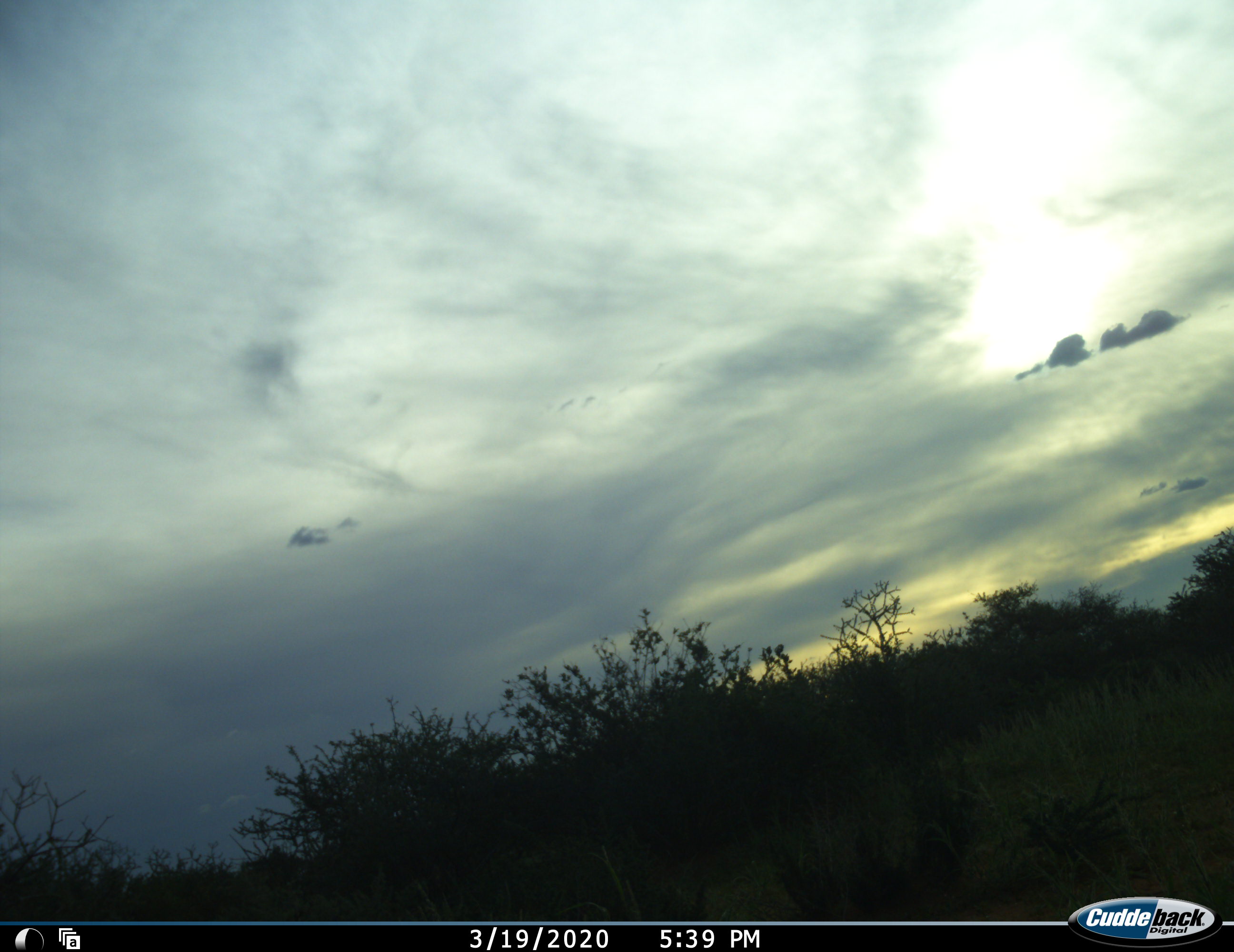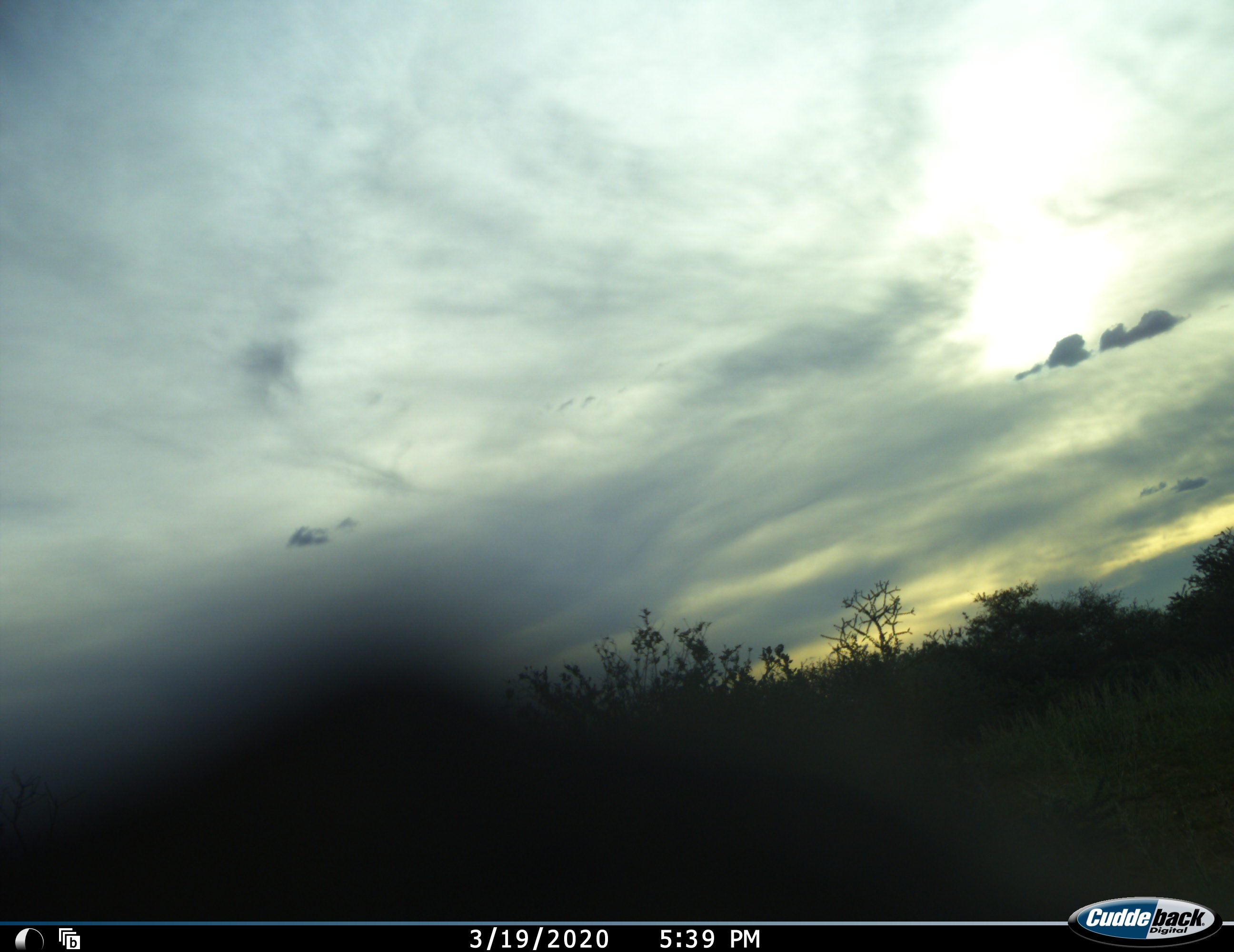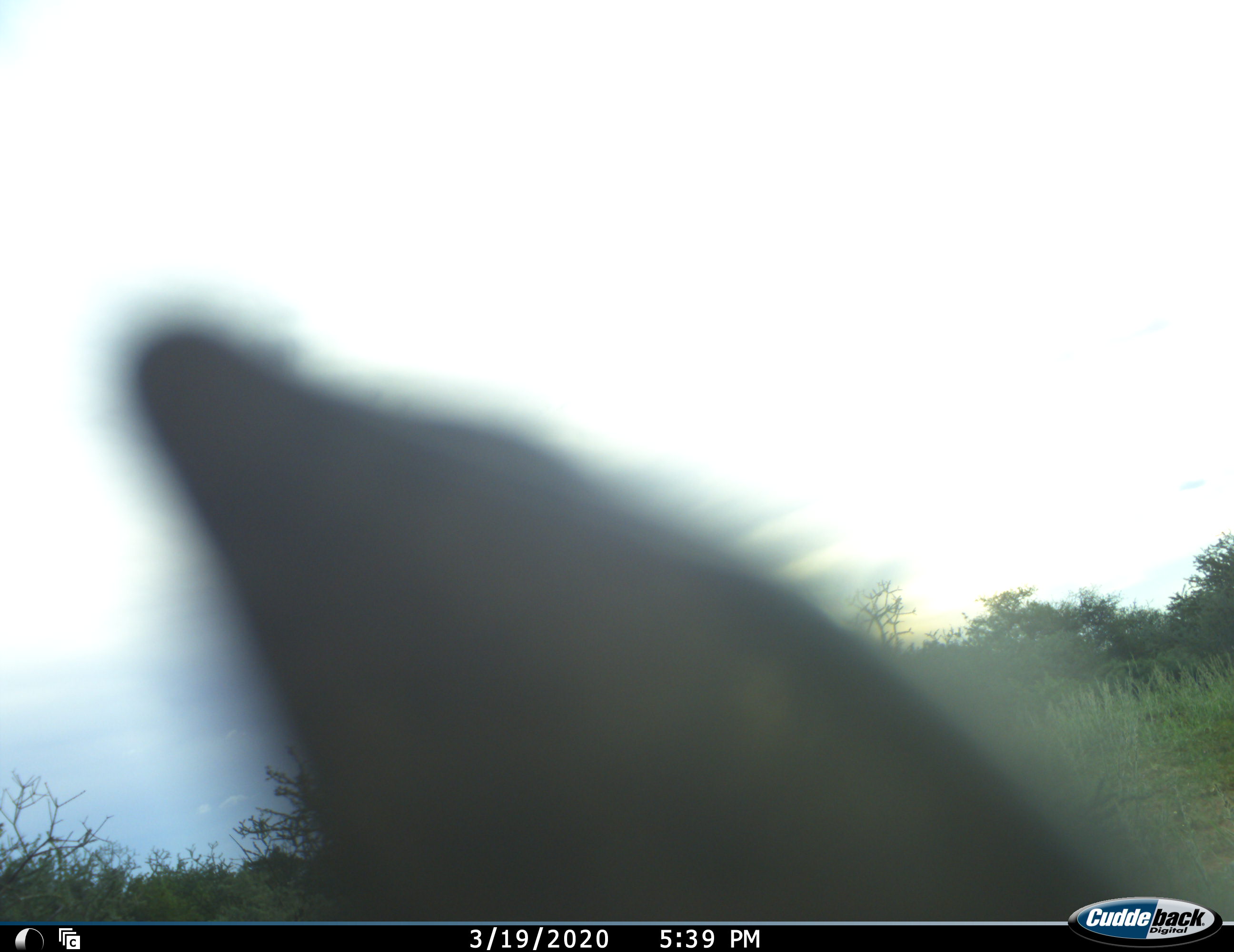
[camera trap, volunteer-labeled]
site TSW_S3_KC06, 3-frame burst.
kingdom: Animalia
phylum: Chordata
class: Mammalia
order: Artiodactyla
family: Bovidae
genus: Sylvicapra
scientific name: Sylvicapra grimmia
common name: common duiker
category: duikercommongrey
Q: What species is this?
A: Duikercommongrey (common duiker) (Sylvicapra grimmia).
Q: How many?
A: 1.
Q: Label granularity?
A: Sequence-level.